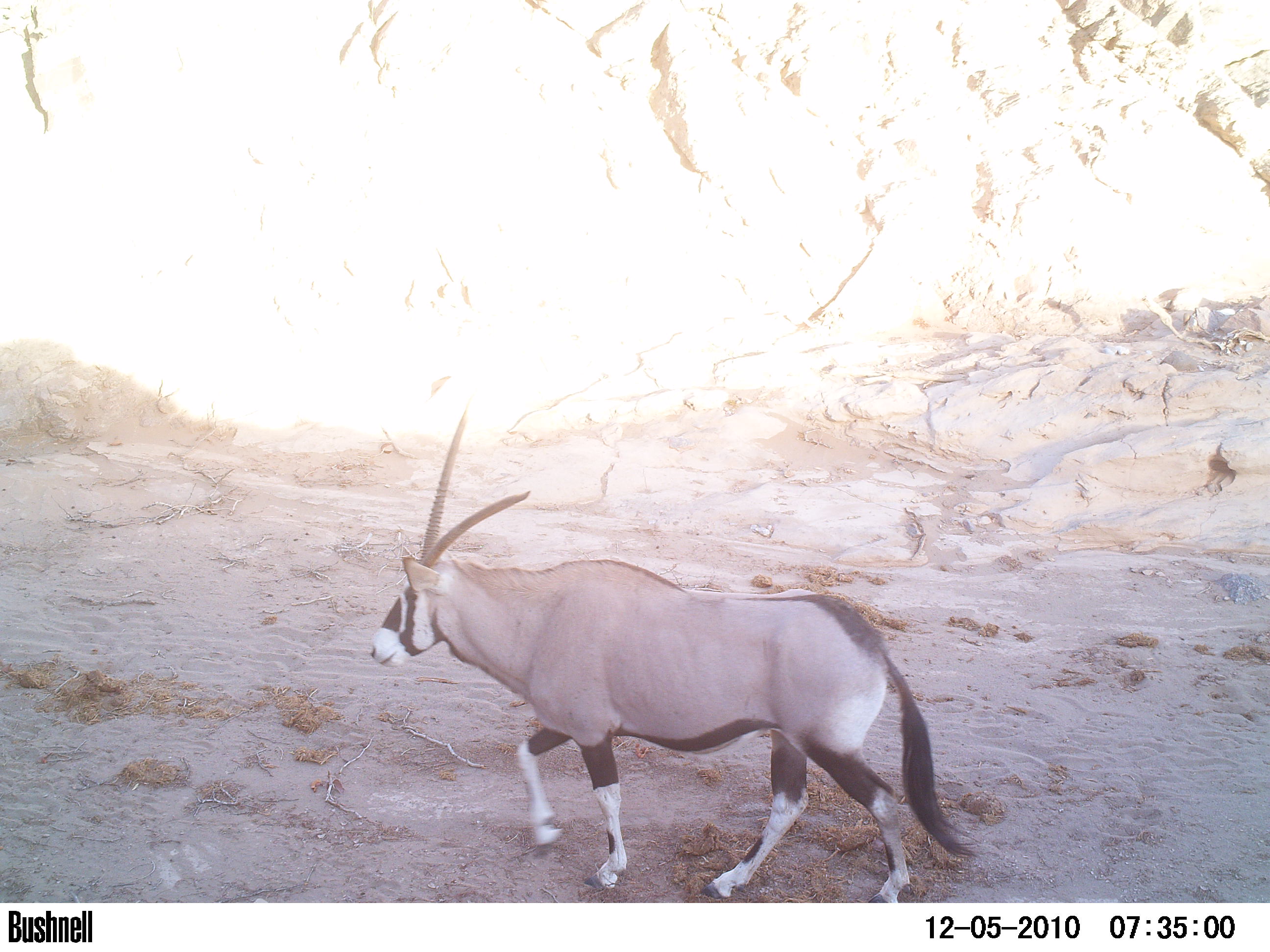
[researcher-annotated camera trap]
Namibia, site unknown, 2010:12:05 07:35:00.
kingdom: Animalia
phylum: Chordata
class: Mammalia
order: Artiodactyla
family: Bovidae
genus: Oryx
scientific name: Oryx gazella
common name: gemsbok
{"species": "Oryx gazella (gemsbok)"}